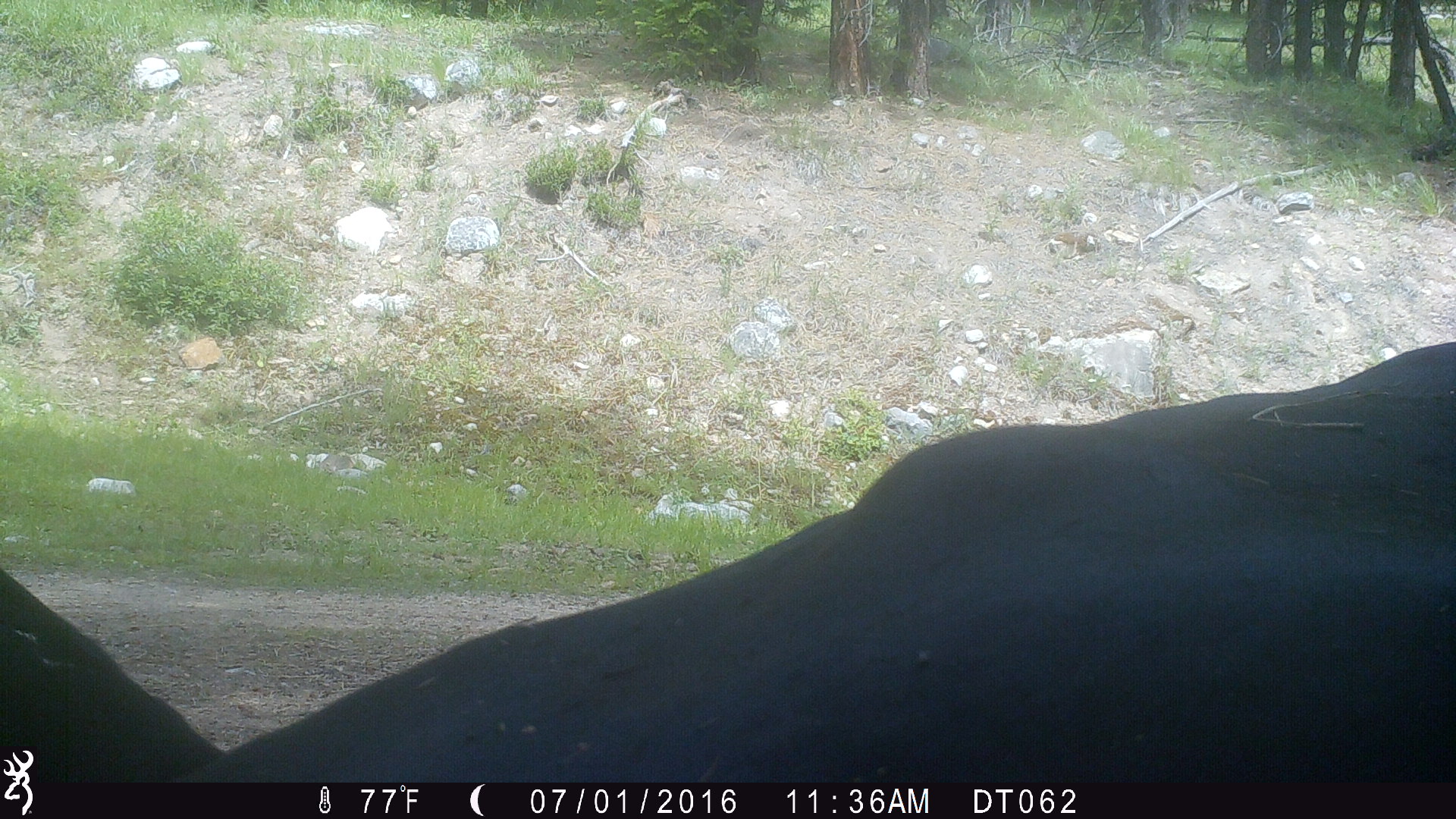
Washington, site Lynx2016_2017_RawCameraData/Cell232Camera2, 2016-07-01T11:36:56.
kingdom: Animalia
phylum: Chordata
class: Mammalia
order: Artiodactyla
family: Bovidae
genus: Bos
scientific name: Bos taurus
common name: domestic cattle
Domestic cattle (Bos taurus). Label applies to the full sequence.